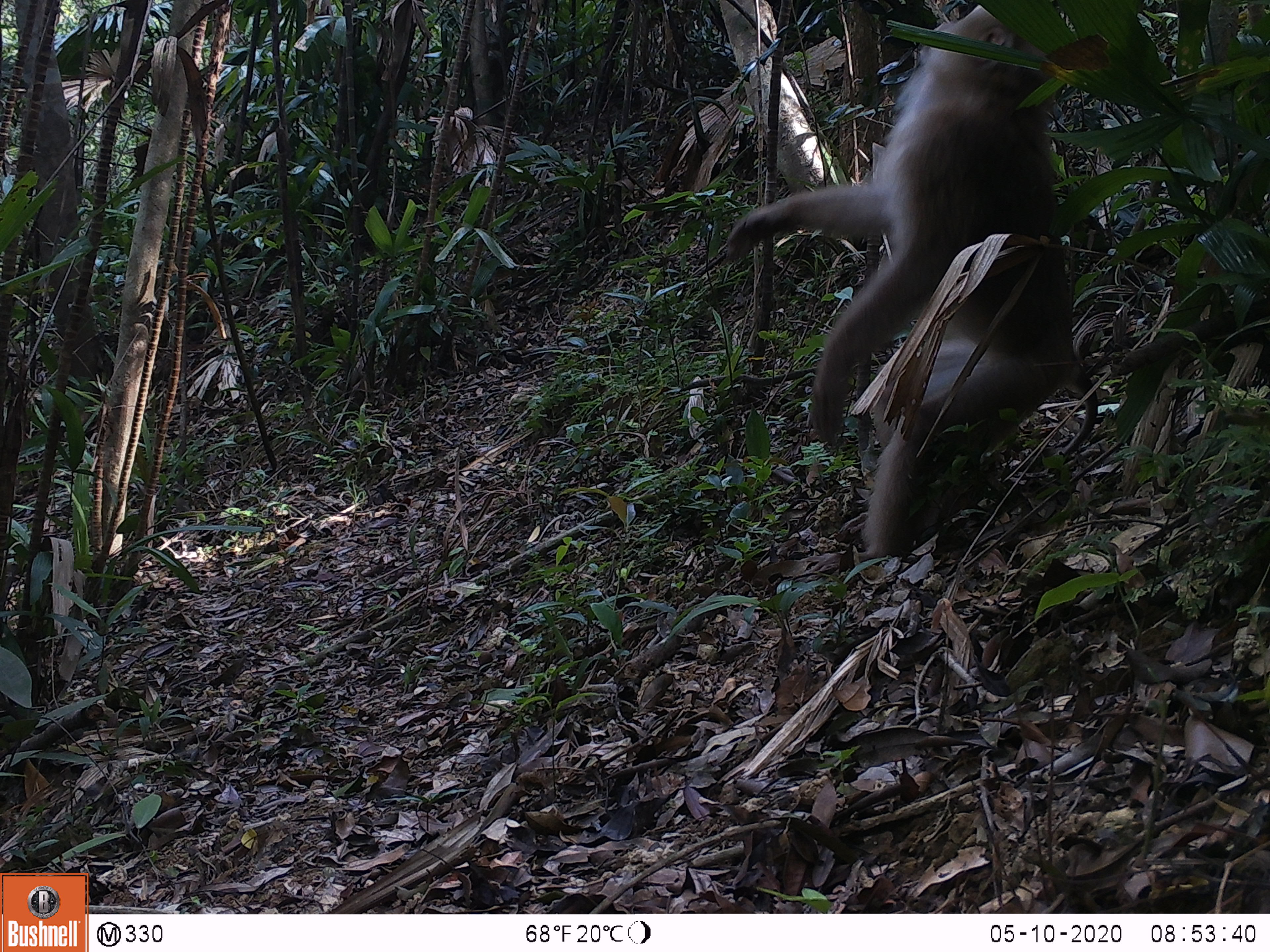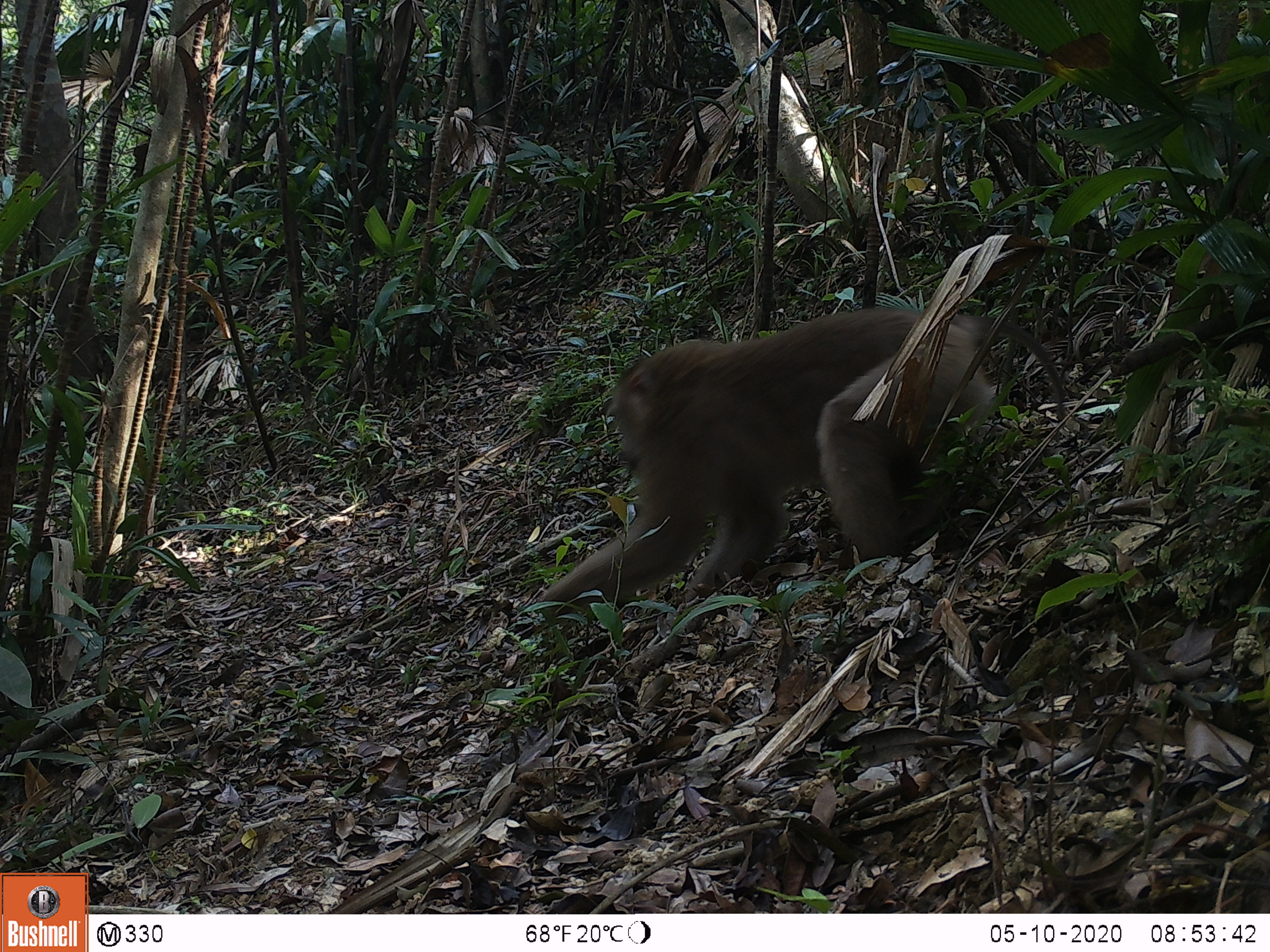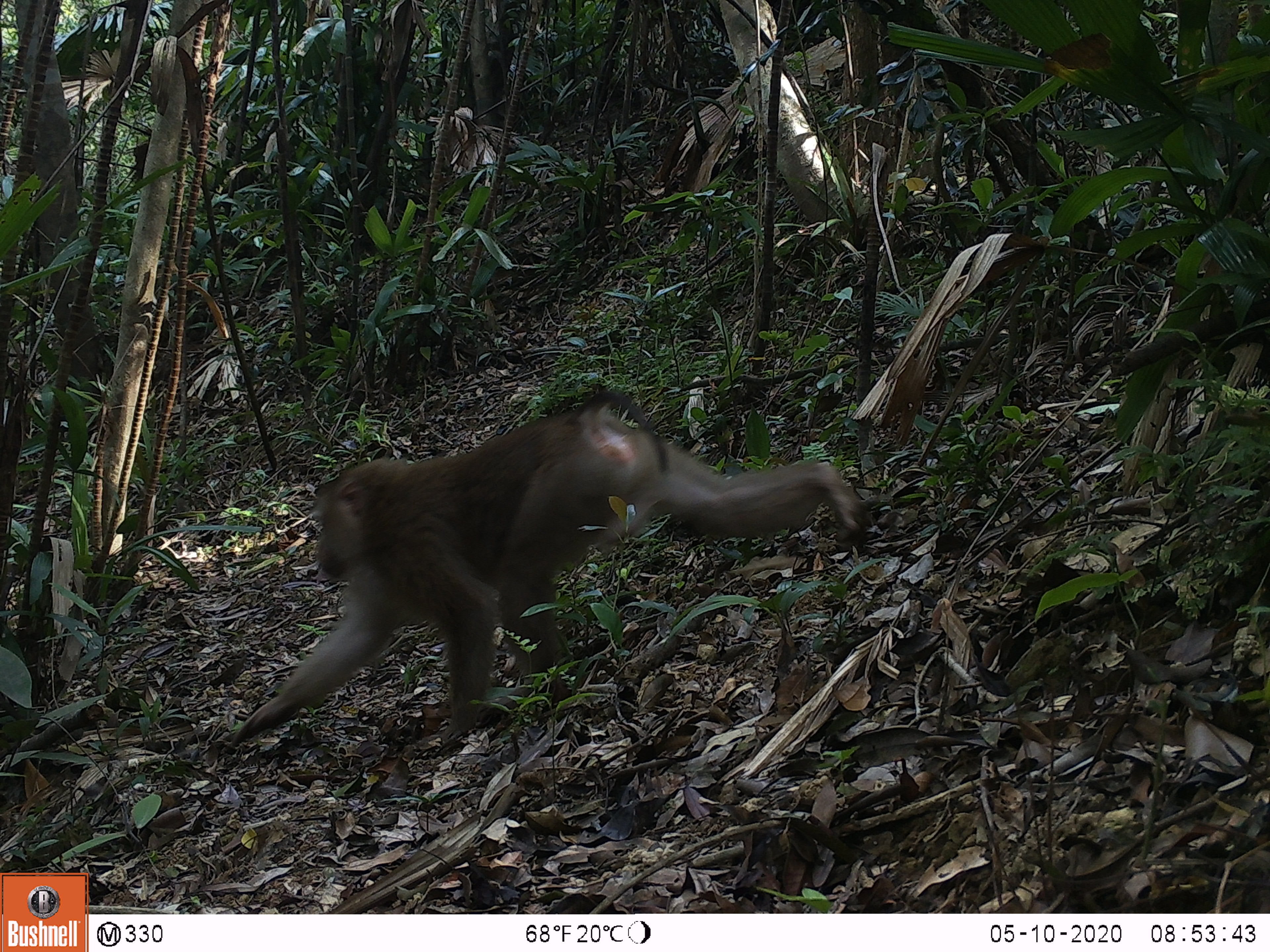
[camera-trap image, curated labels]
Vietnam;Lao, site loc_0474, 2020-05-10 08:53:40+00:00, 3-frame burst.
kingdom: Animalia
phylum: Chordata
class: Mammalia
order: Primates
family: Cercopithecidae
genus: Macaca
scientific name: Macaca nemestrina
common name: pig-tailed macaque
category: pig tailed macaque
Pig tailed macaque (pig-tailed macaque) (Macaca nemestrina). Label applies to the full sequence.